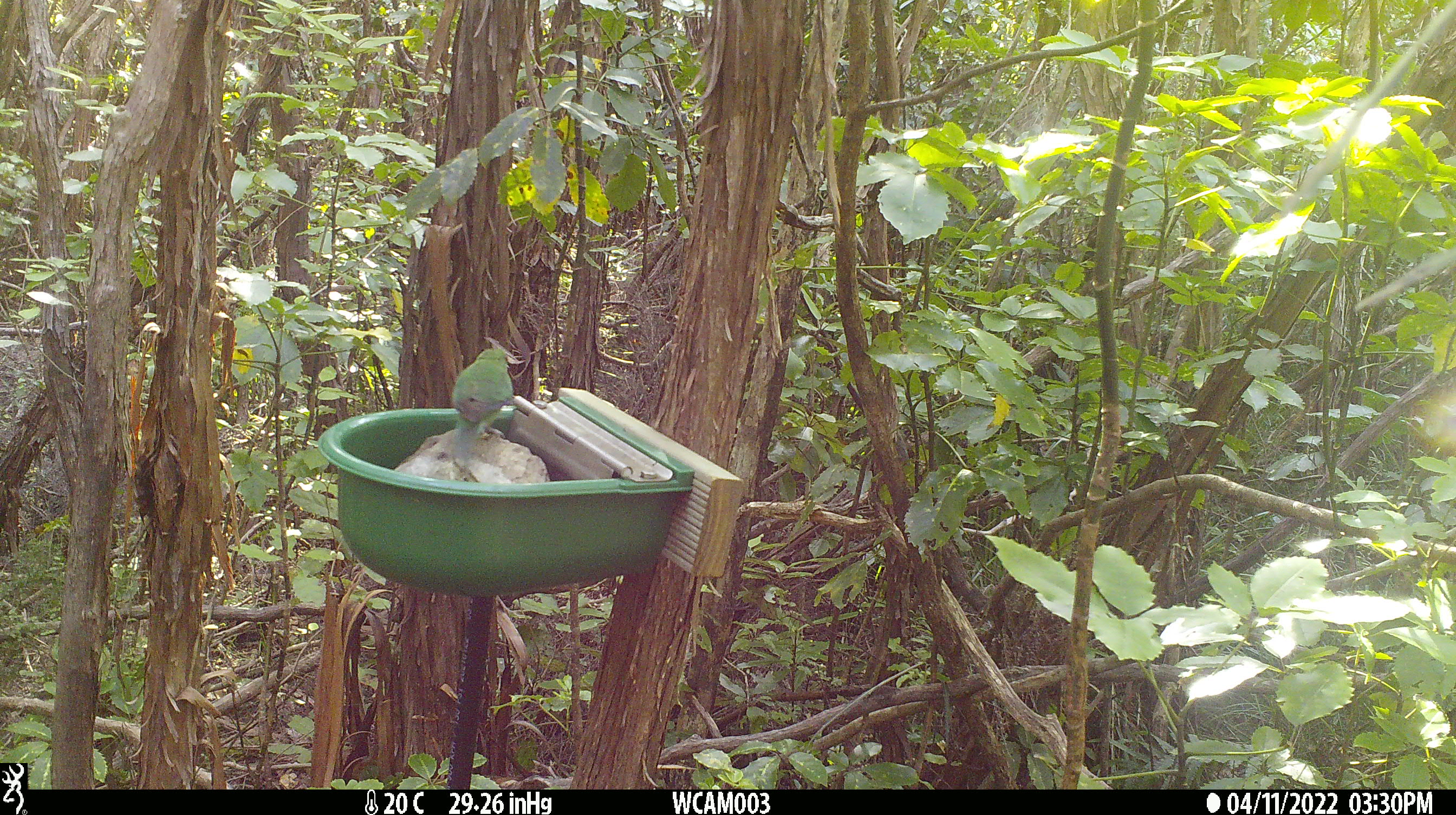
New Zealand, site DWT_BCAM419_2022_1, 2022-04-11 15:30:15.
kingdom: Animalia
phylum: Chordata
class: Aves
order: Psittaciformes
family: Psittaculidae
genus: Cyanoramphus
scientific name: Cyanoramphus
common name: parakeet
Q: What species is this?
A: Parakeet (Cyanoramphus).